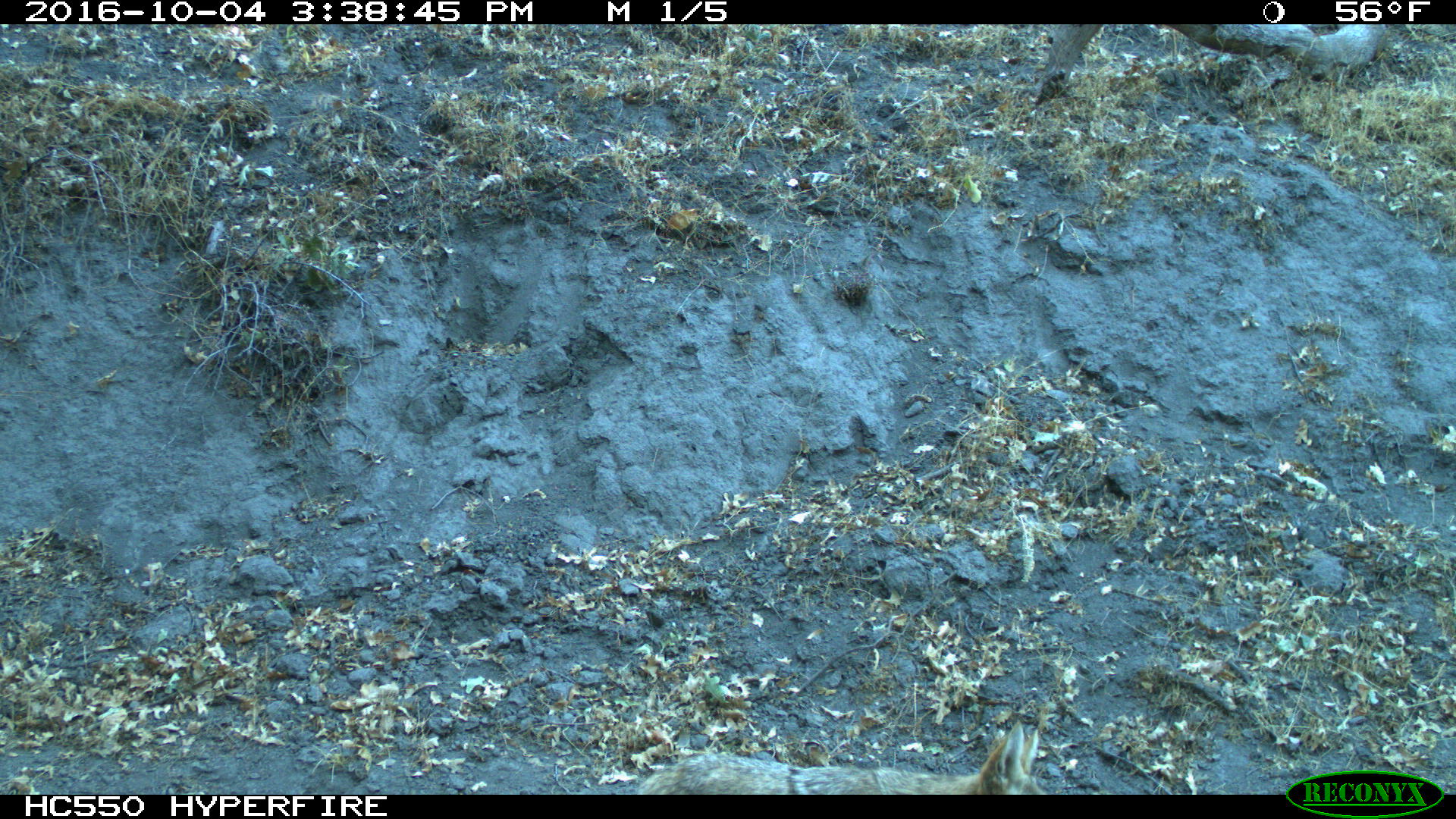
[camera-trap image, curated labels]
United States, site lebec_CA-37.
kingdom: Animalia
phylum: Chordata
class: Mammalia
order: Carnivora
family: Canidae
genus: Canis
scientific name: Canis latrans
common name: coyote